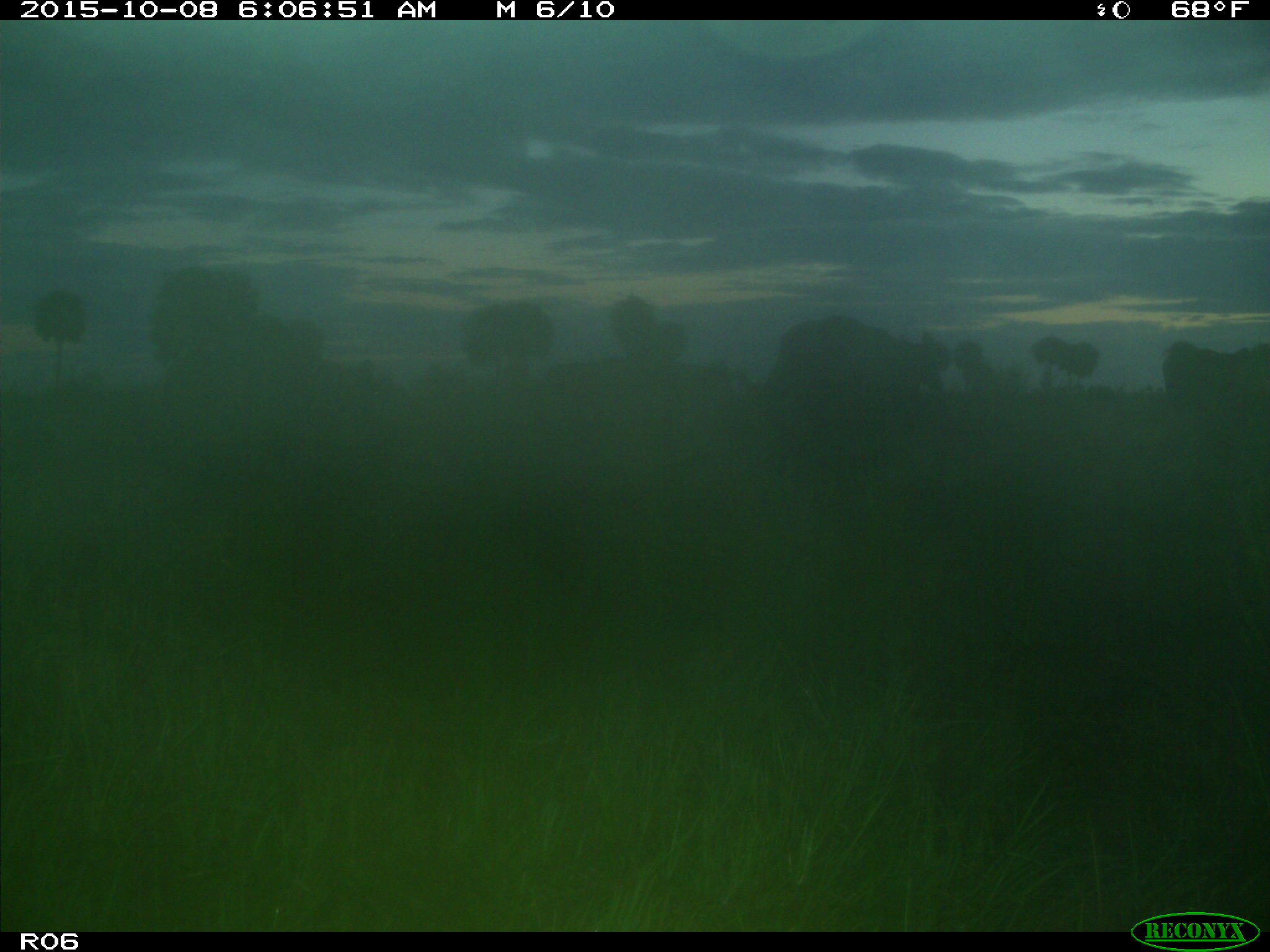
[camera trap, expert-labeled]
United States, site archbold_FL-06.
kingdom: Animalia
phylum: Chordata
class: Mammalia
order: Artiodactyla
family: Bovidae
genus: Bos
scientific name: Bos taurus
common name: domestic cow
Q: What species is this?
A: Bos taurus (domestic cow).